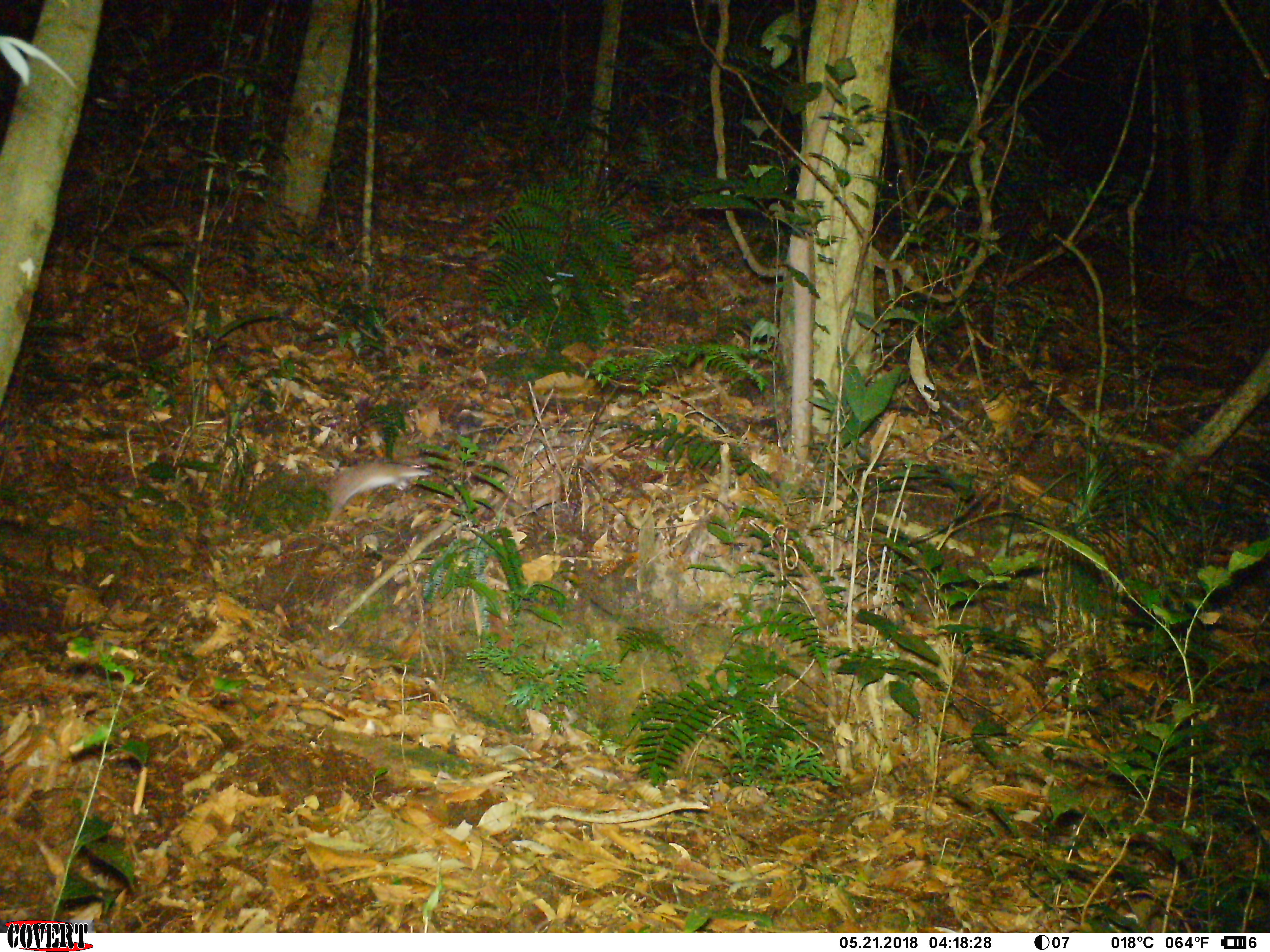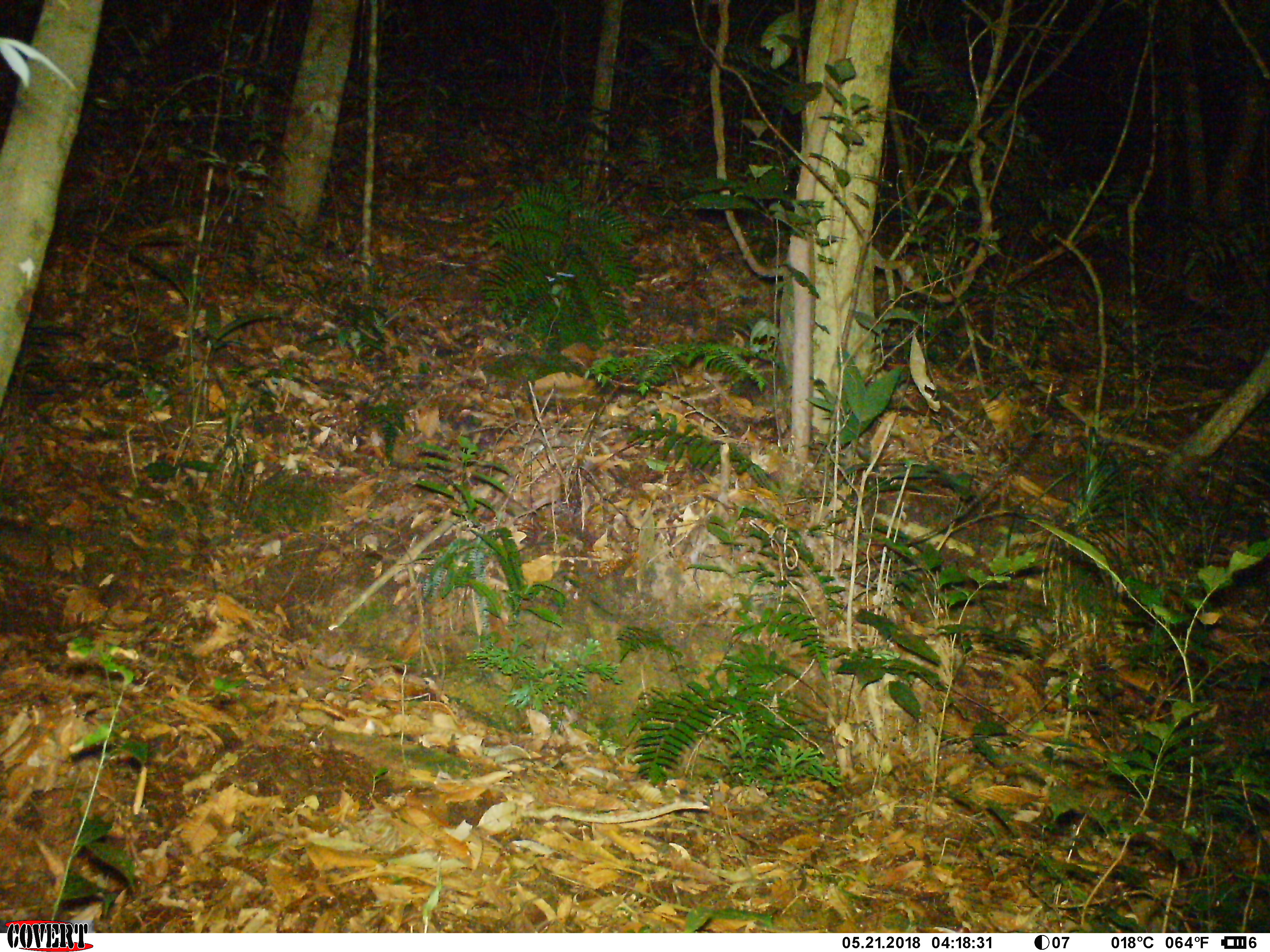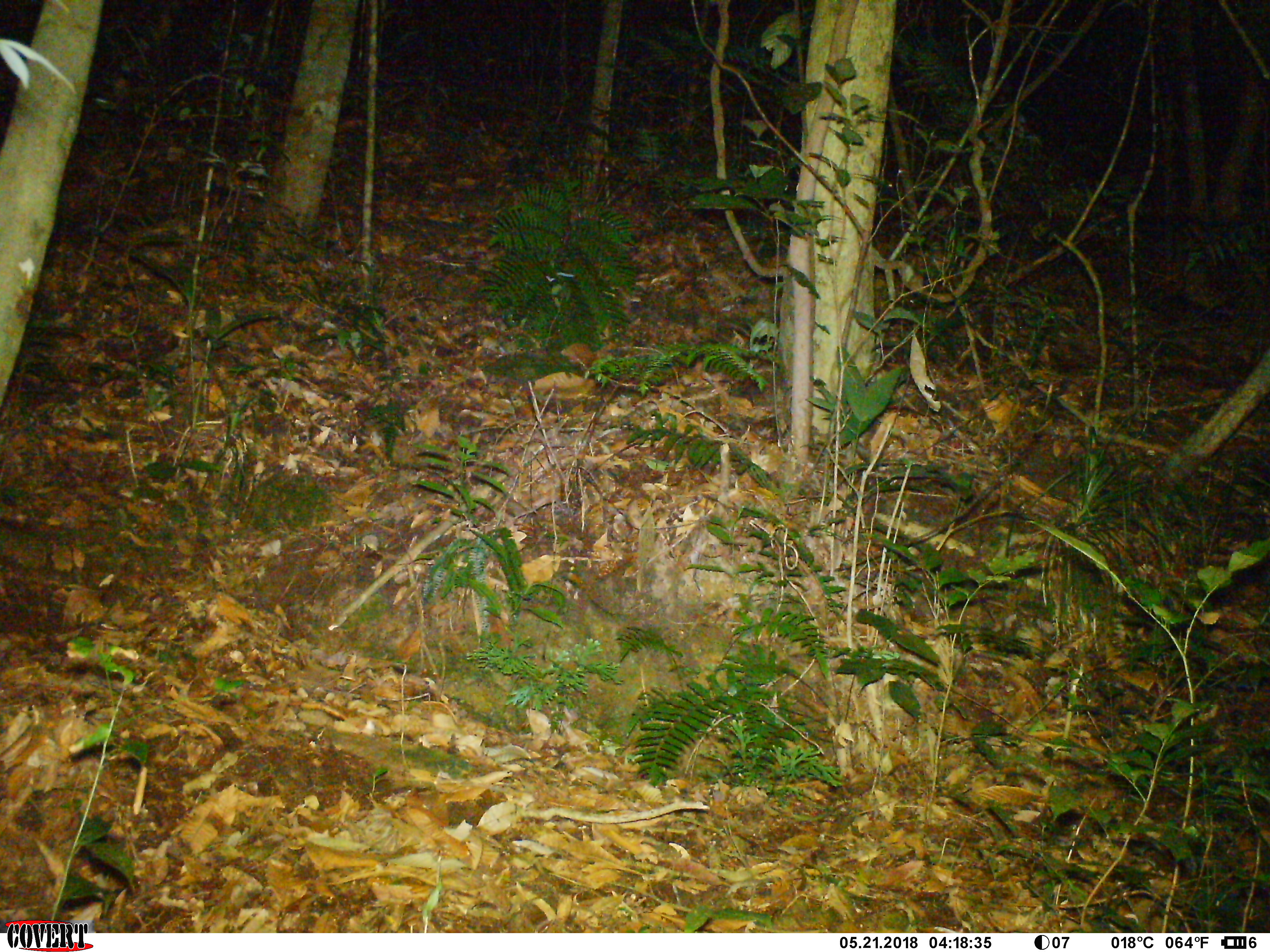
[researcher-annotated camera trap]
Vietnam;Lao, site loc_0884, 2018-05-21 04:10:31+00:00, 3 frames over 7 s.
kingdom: Animalia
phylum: Chordata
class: Mammalia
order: Rodentia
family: Muridae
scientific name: Muridae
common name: old-world mice and rats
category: unidentified murid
Unidentified murid (old-world mice and rats) (Muridae). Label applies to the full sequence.